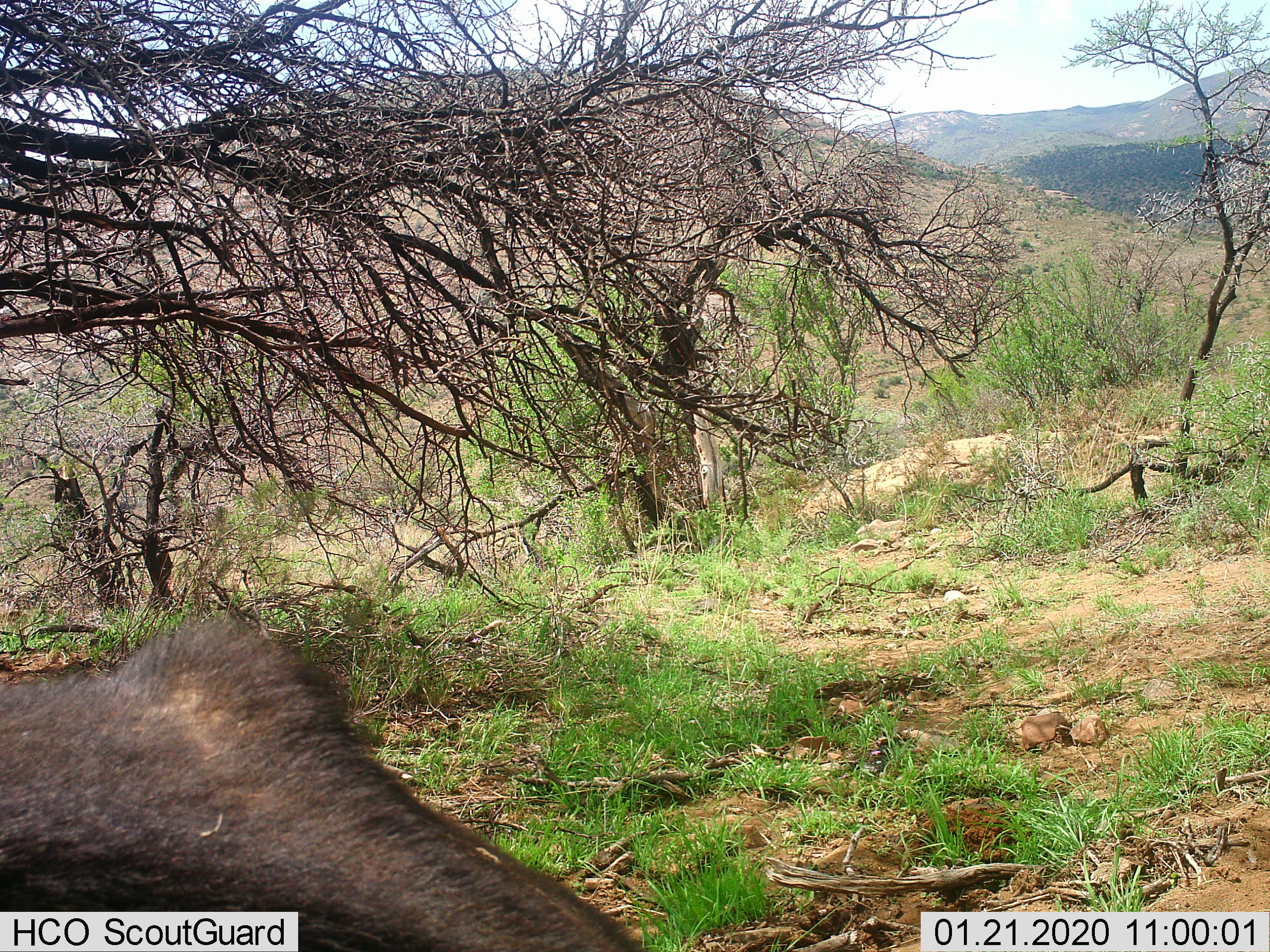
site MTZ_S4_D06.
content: unidentified animal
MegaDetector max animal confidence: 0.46